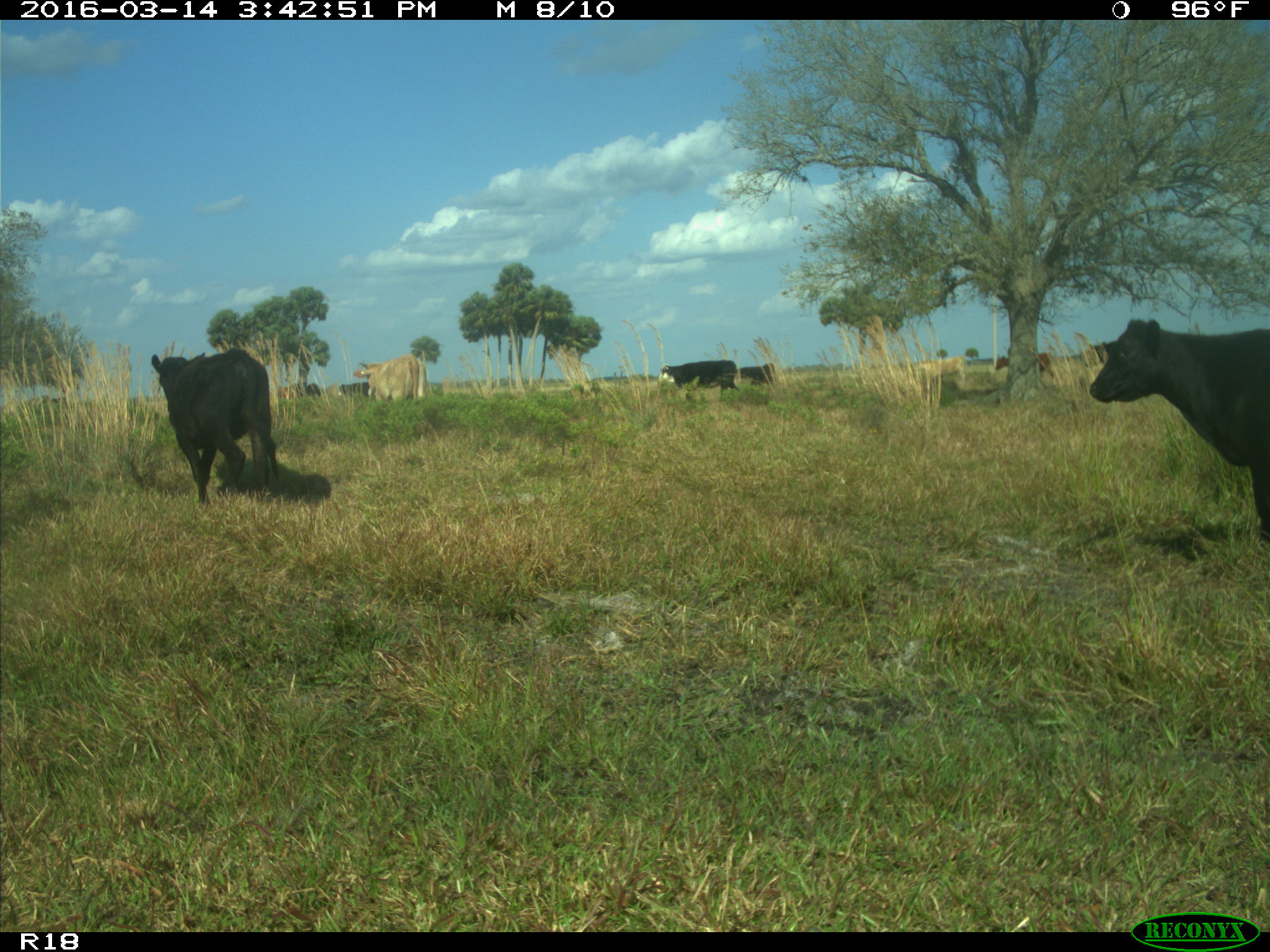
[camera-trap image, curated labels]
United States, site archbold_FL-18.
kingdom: Animalia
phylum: Chordata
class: Mammalia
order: Artiodactyla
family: Bovidae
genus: Bos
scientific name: Bos taurus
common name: domestic cow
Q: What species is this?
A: Bos taurus (domestic cow).